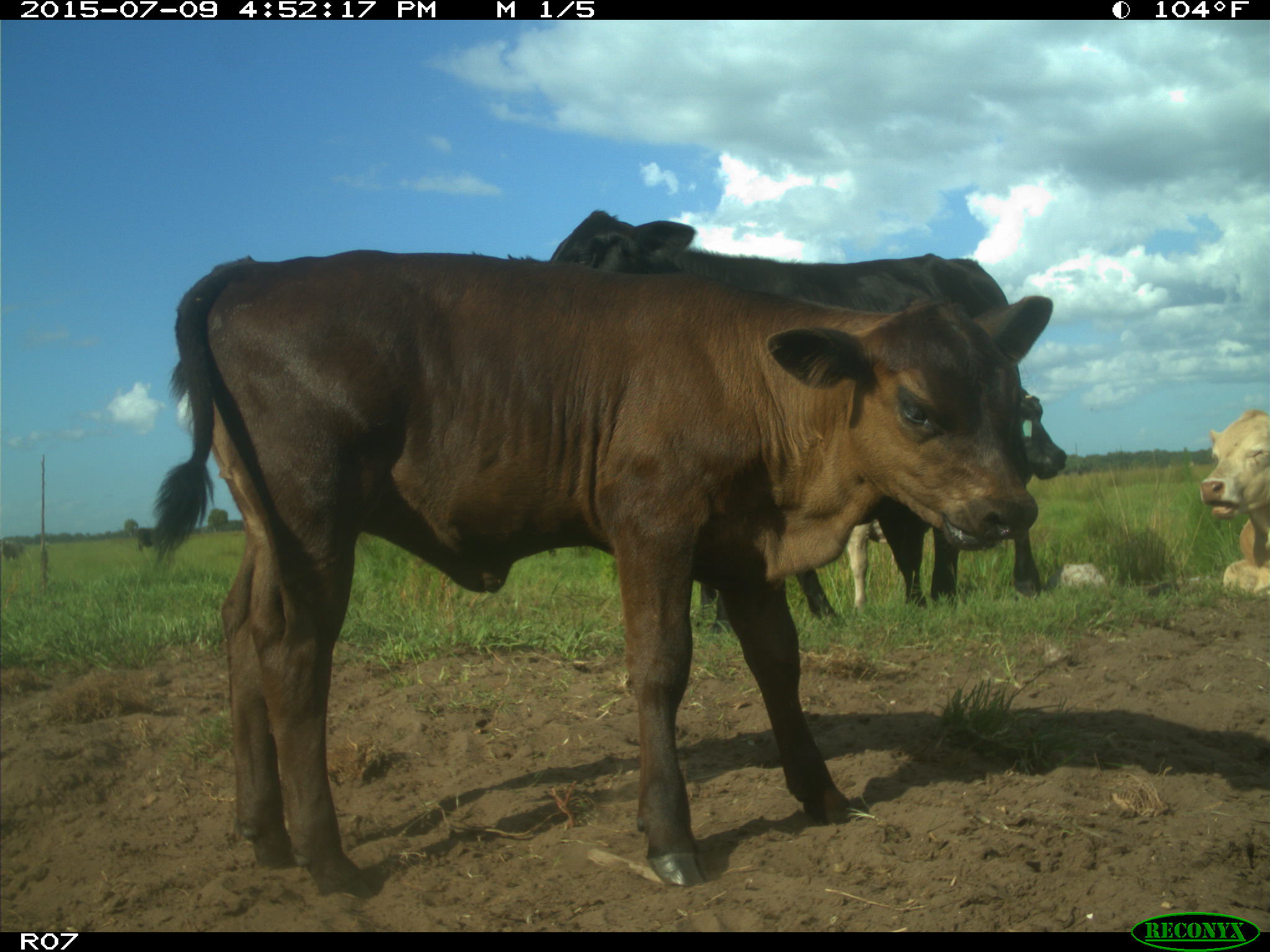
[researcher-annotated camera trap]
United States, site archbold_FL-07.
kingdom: Animalia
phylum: Chordata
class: Mammalia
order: Artiodactyla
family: Bovidae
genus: Bos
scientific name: Bos taurus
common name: domestic cow